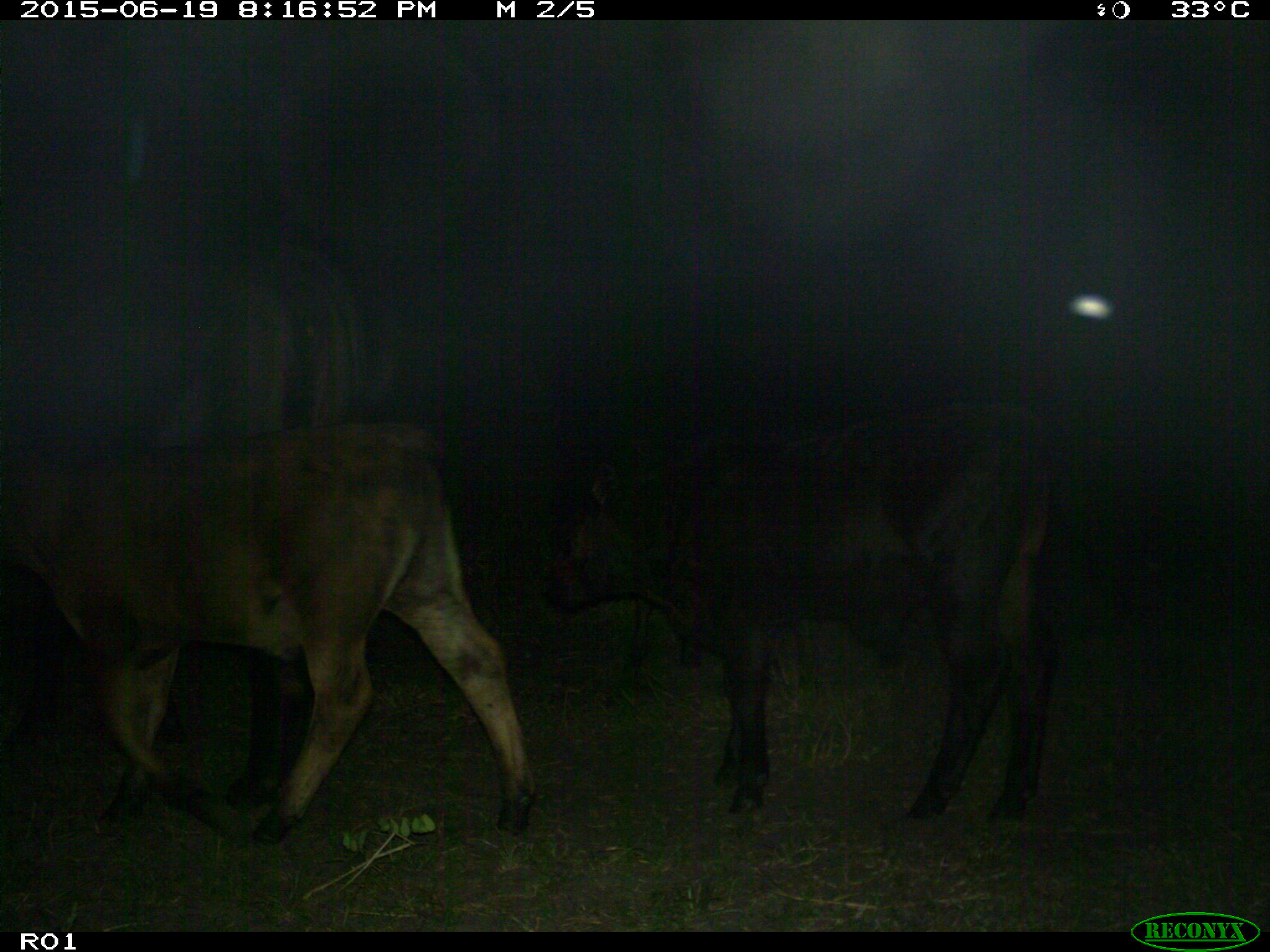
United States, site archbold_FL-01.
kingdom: Animalia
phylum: Chordata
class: Mammalia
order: Artiodactyla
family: Bovidae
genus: Bos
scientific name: Bos taurus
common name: domestic cow